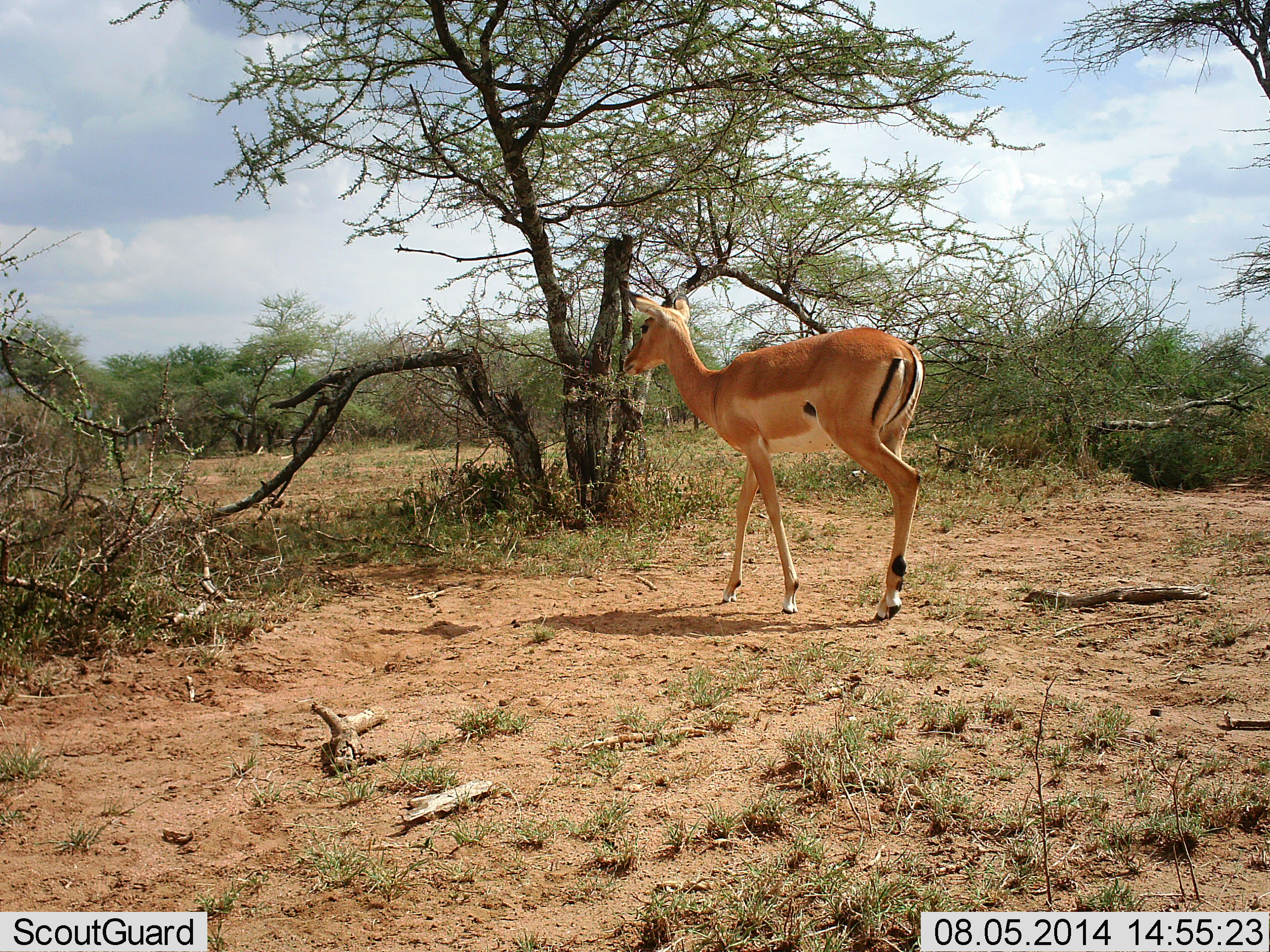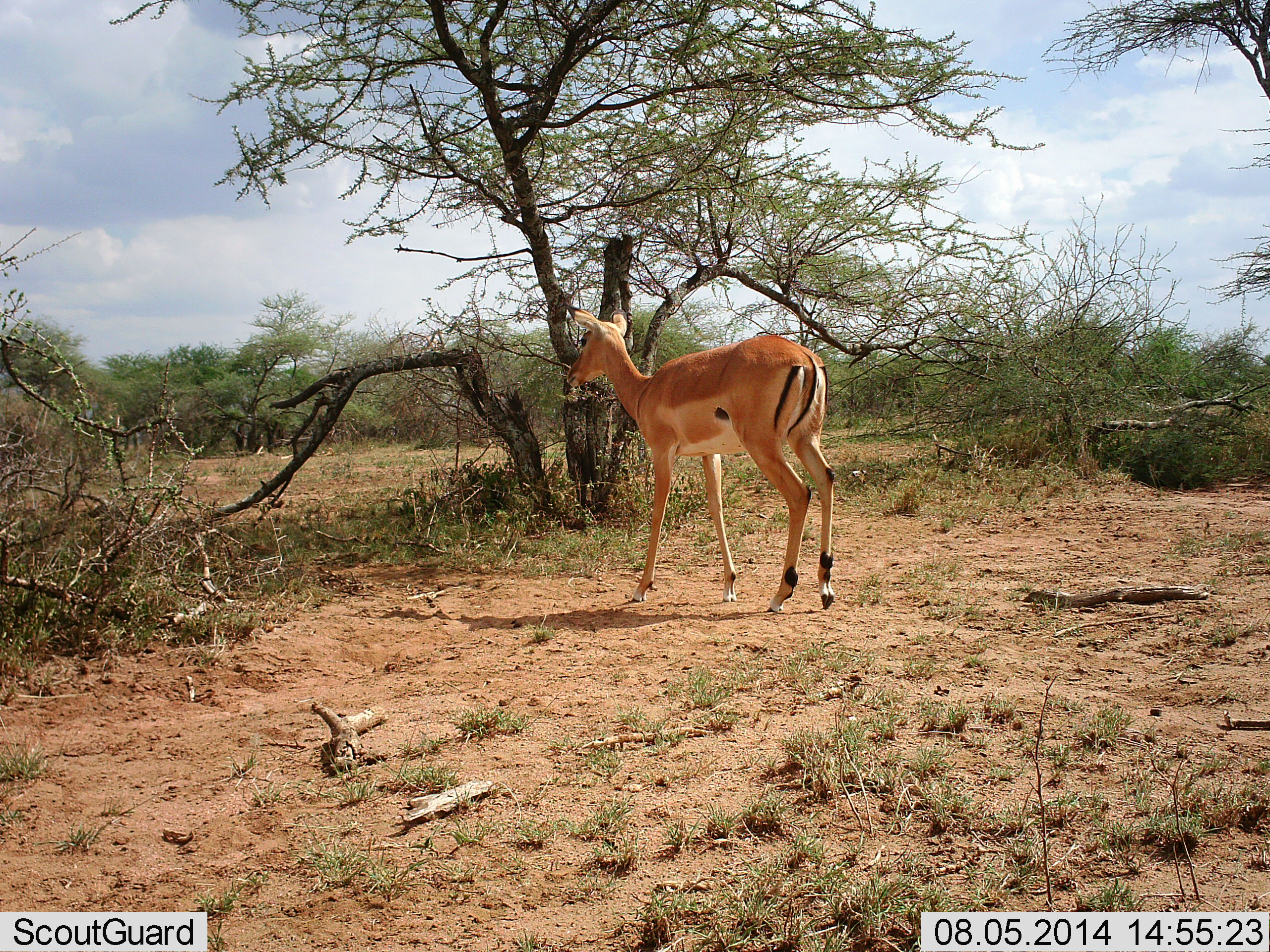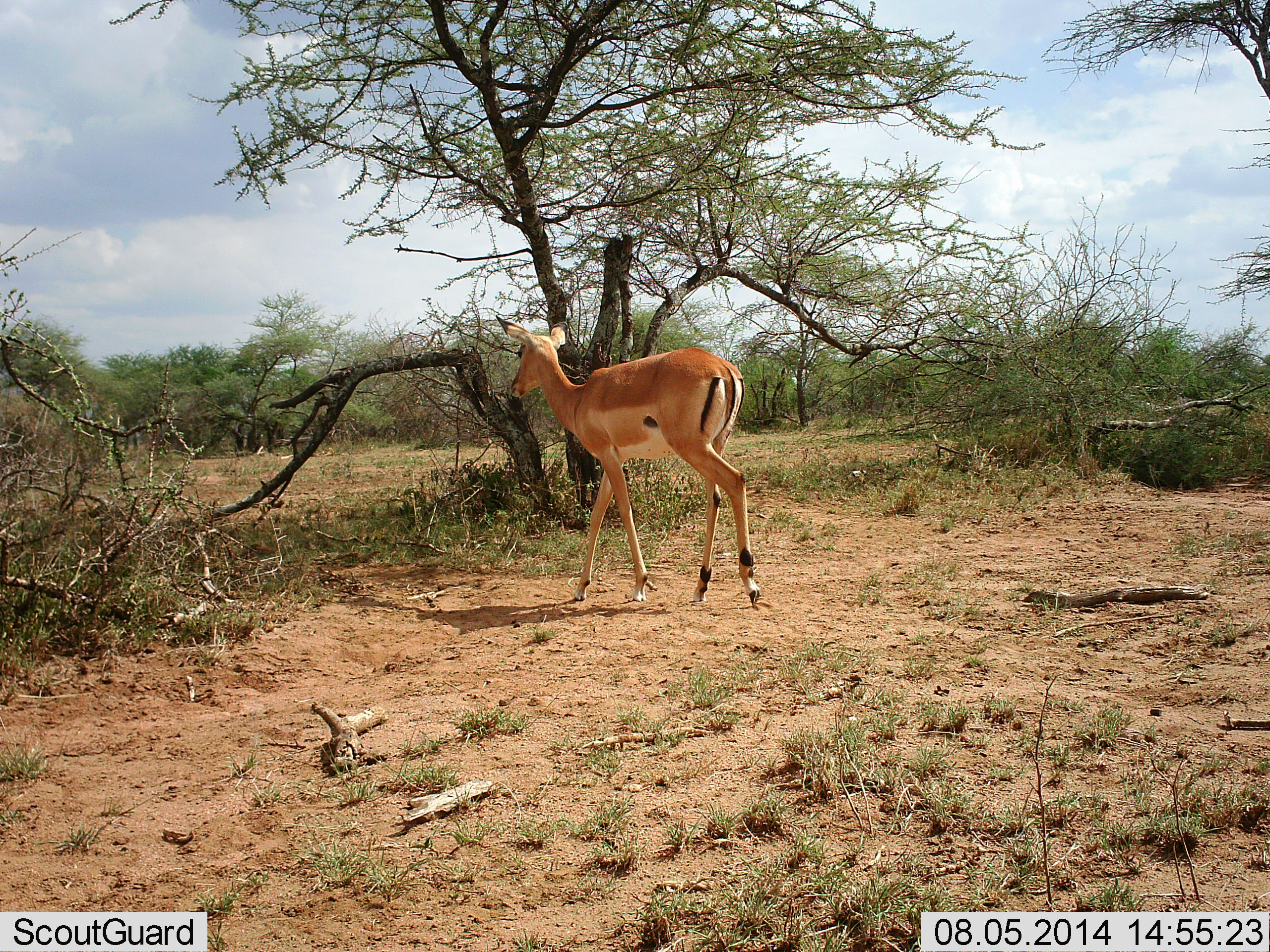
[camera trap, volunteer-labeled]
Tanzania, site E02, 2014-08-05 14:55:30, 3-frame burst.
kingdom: Animalia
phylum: Chordata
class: Mammalia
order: Artiodactyla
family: Bovidae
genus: Aepyceros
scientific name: Aepyceros melampus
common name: impala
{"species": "impala (Aepyceros melampus)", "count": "1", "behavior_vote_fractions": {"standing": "10%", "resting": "0%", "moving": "100%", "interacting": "0%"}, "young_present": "0%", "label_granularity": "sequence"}